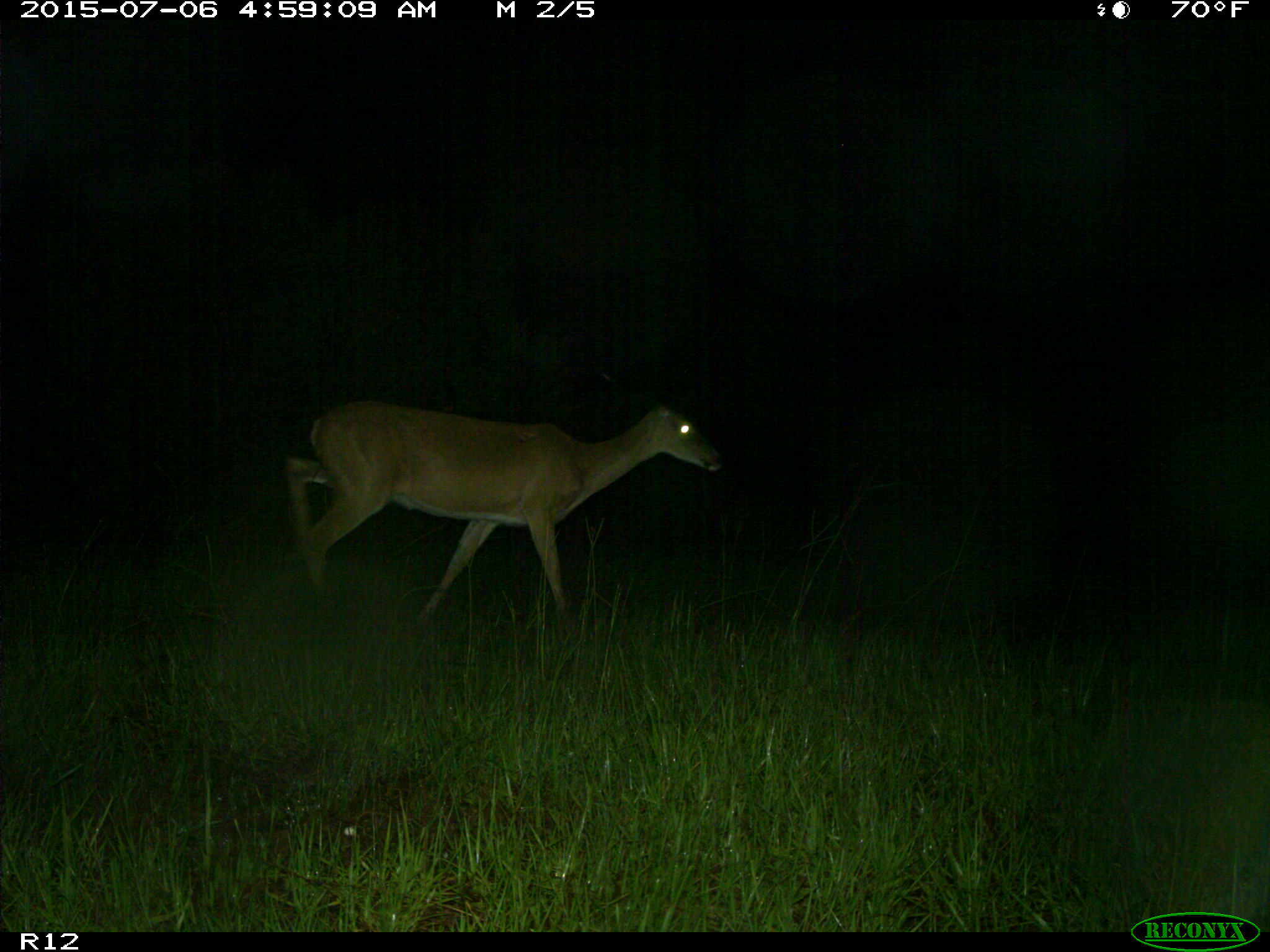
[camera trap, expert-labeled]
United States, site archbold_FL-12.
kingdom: Animalia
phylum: Chordata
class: Mammalia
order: Artiodactyla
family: Cervidae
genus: Odocoileus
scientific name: Odocoileus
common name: deer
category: unidentified deer